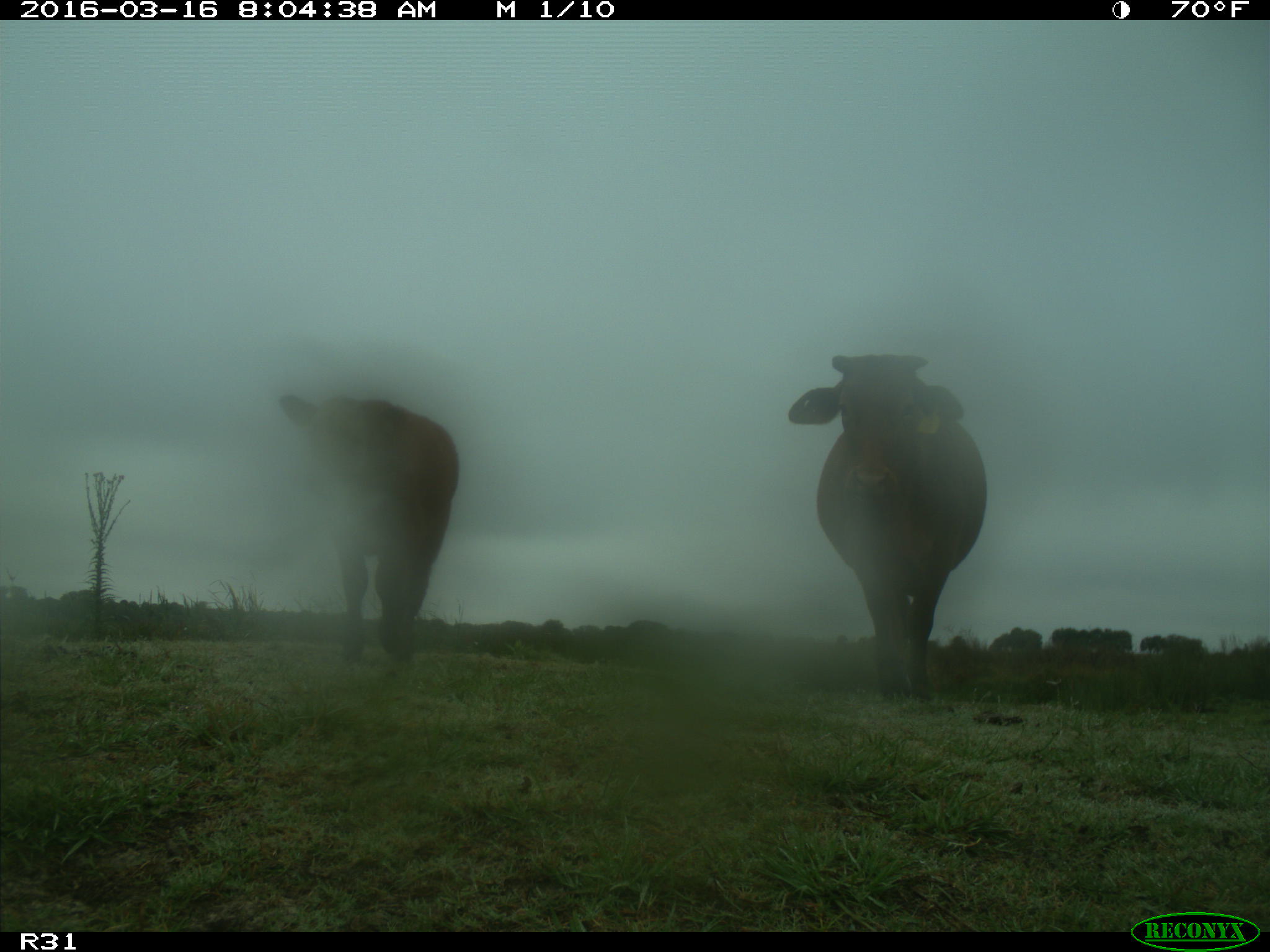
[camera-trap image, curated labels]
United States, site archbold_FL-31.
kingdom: Animalia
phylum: Chordata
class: Mammalia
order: Artiodactyla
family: Bovidae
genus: Bos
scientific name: Bos taurus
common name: domestic cow